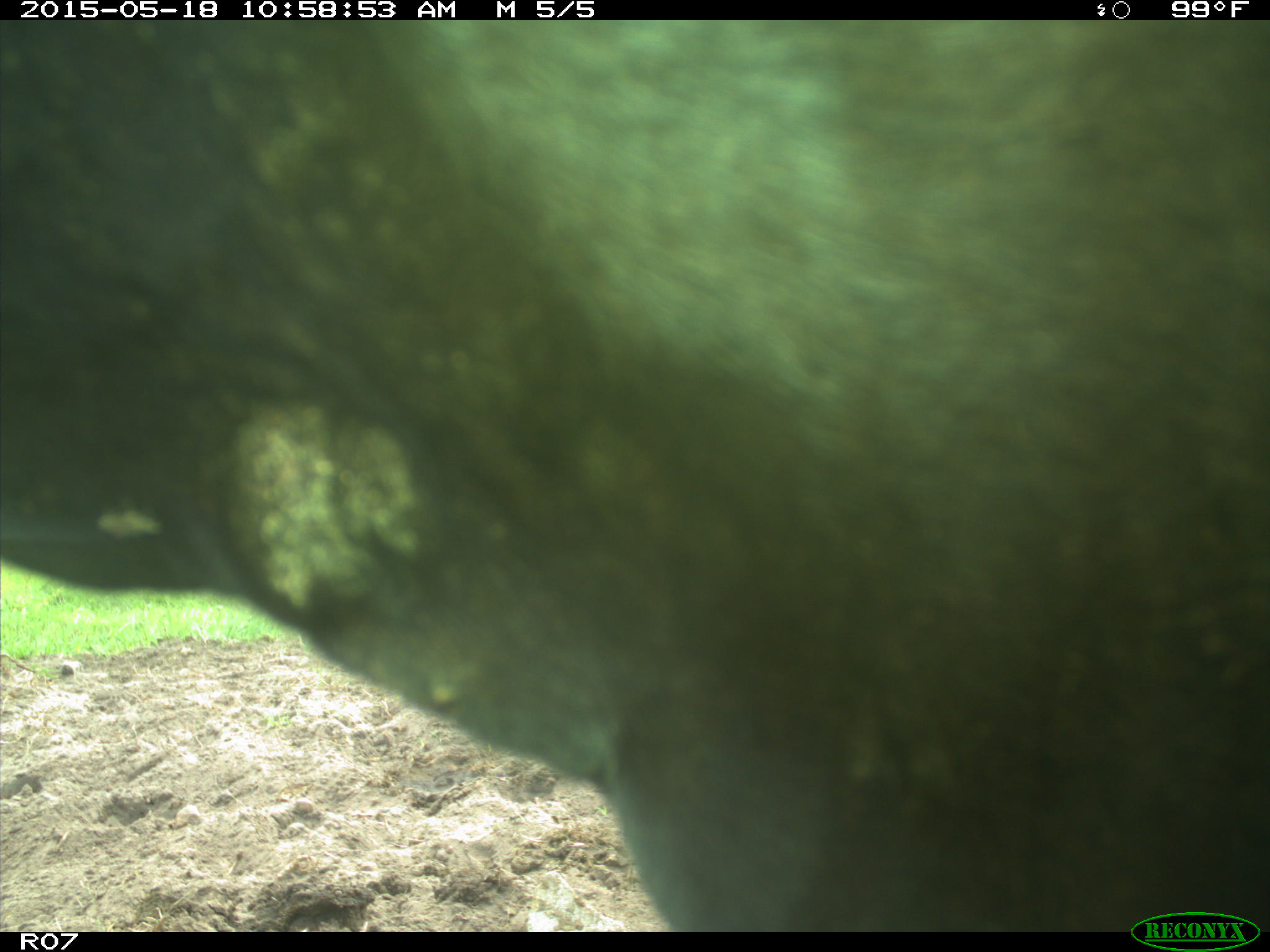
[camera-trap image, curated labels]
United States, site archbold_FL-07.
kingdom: Animalia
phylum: Chordata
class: Mammalia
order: Artiodactyla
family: Bovidae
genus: Bos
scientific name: Bos taurus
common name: domestic cow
Bos taurus (domestic cow).